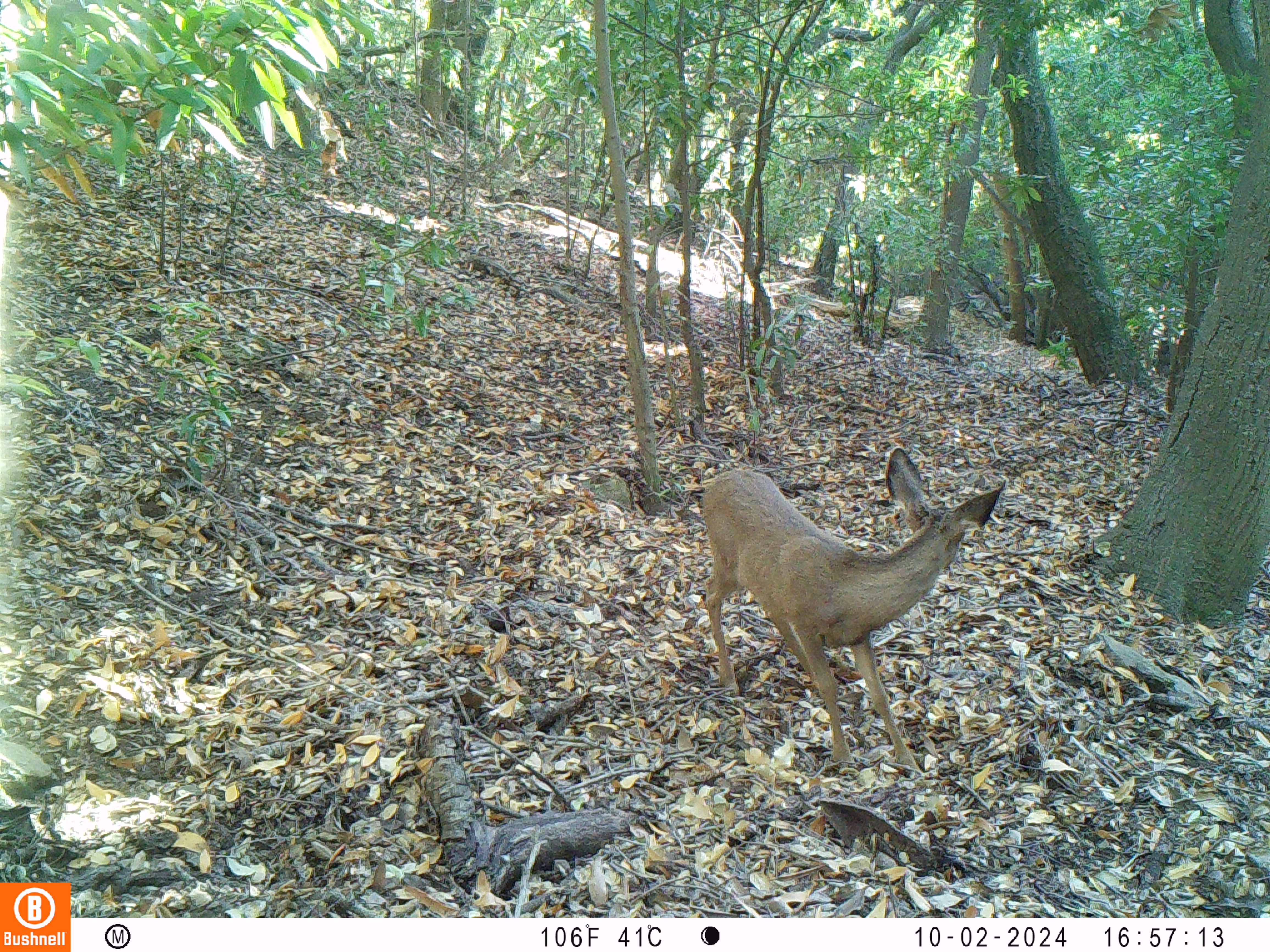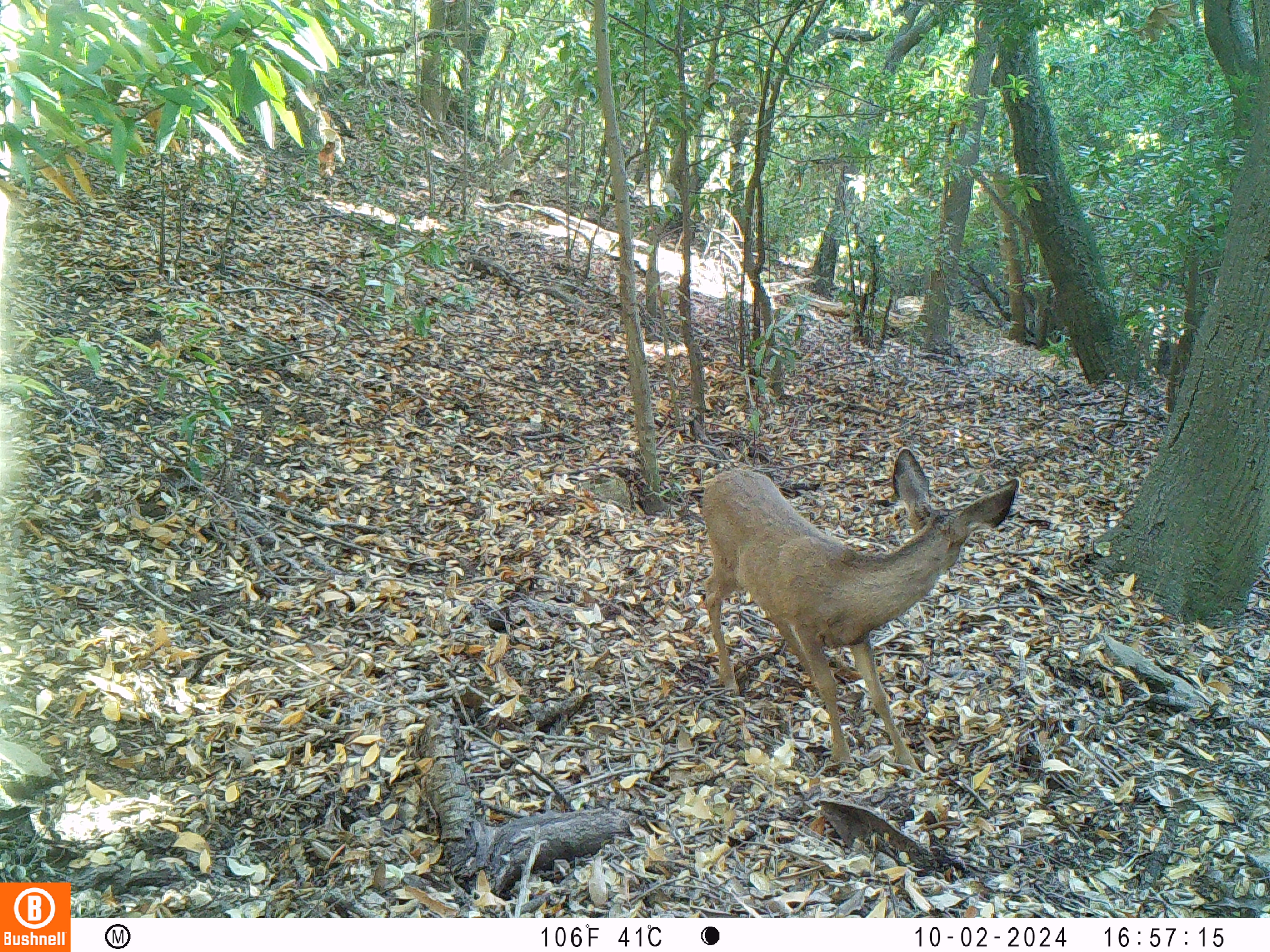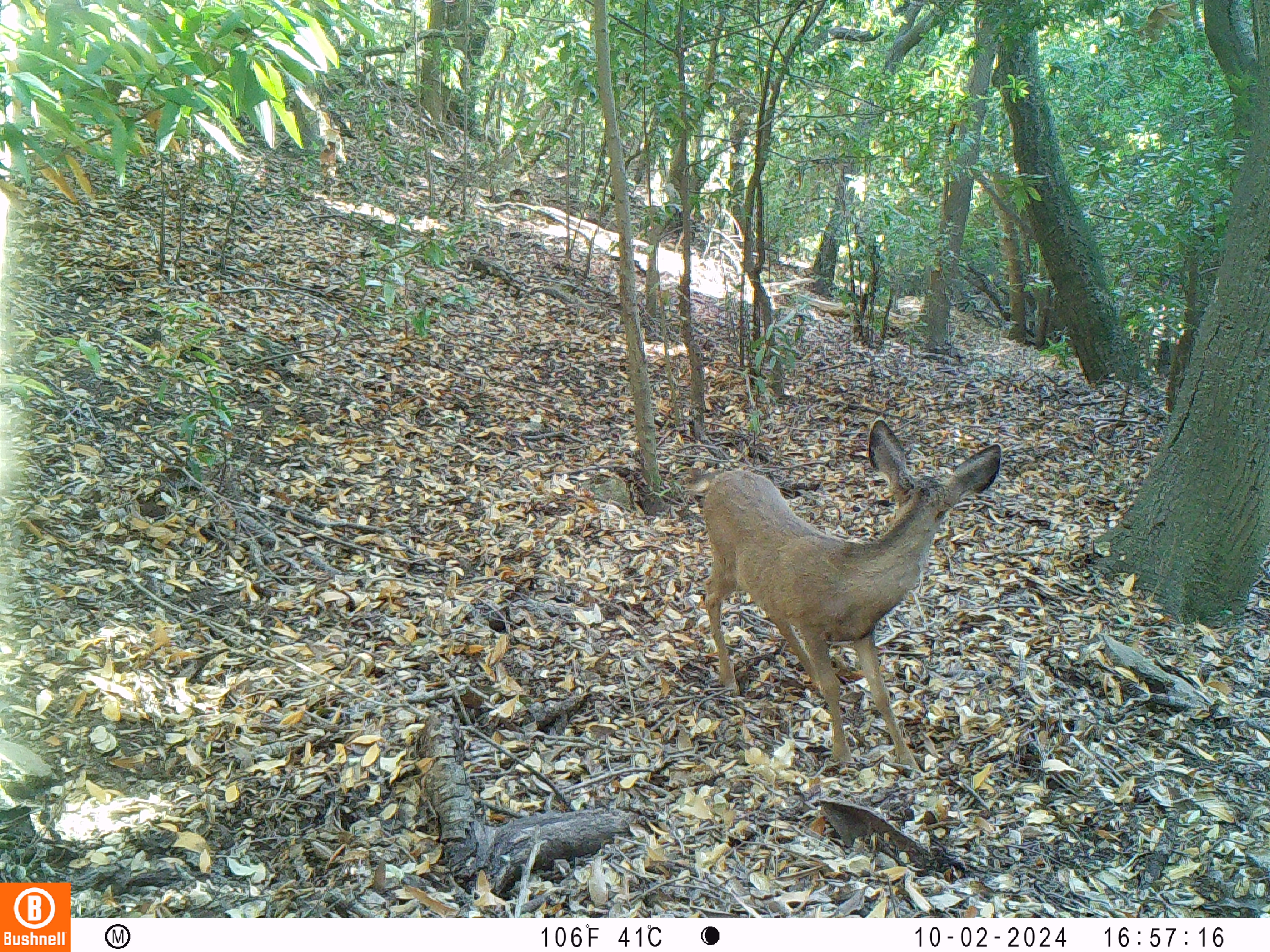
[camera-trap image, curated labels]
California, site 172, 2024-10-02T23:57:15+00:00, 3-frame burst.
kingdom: Animalia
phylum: Chordata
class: Mammalia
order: Artiodactyla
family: Cervidae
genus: Odocoileus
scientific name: Odocoileus hemionus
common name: mule deer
Mule deer (Odocoileus hemionus).